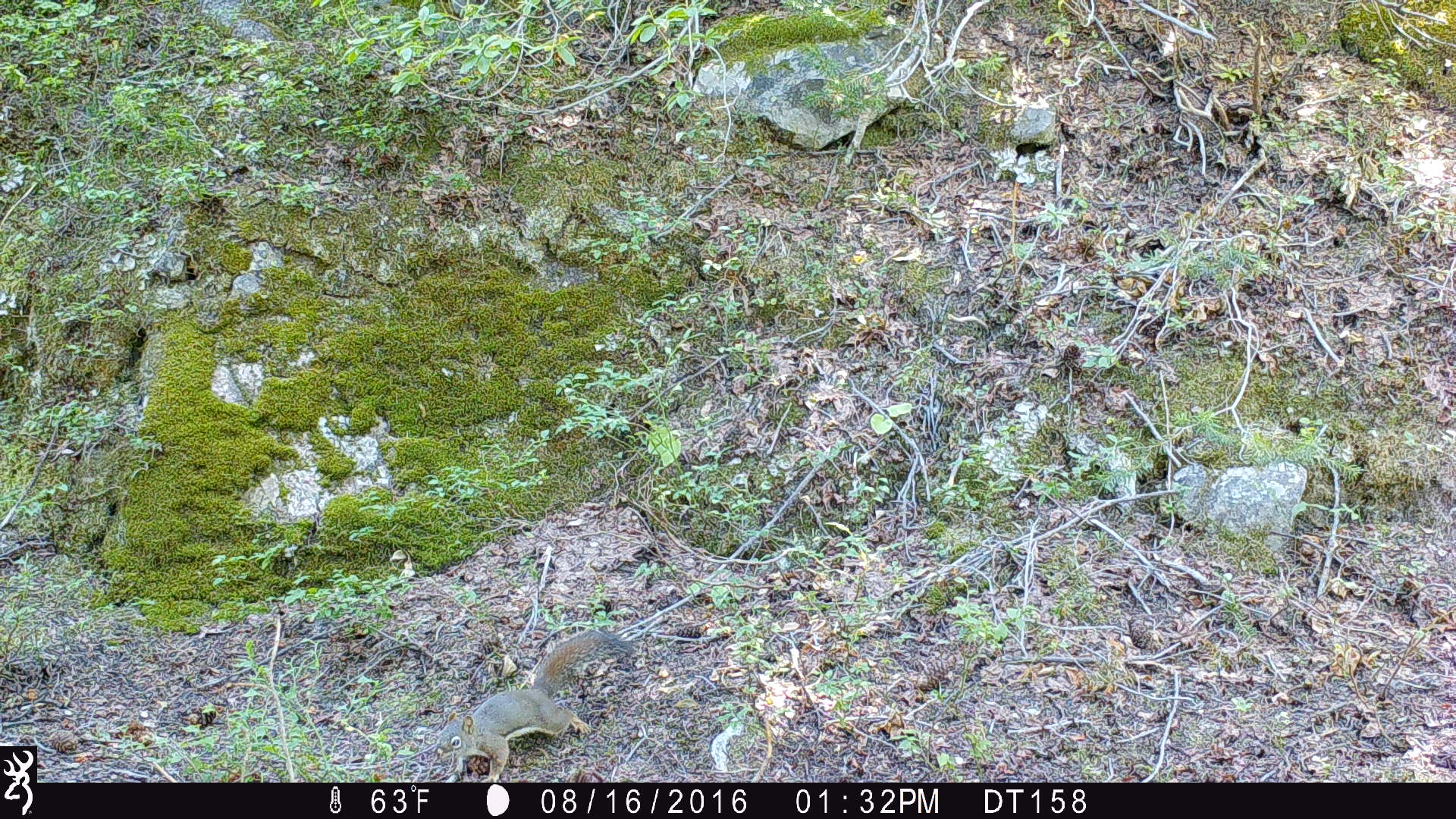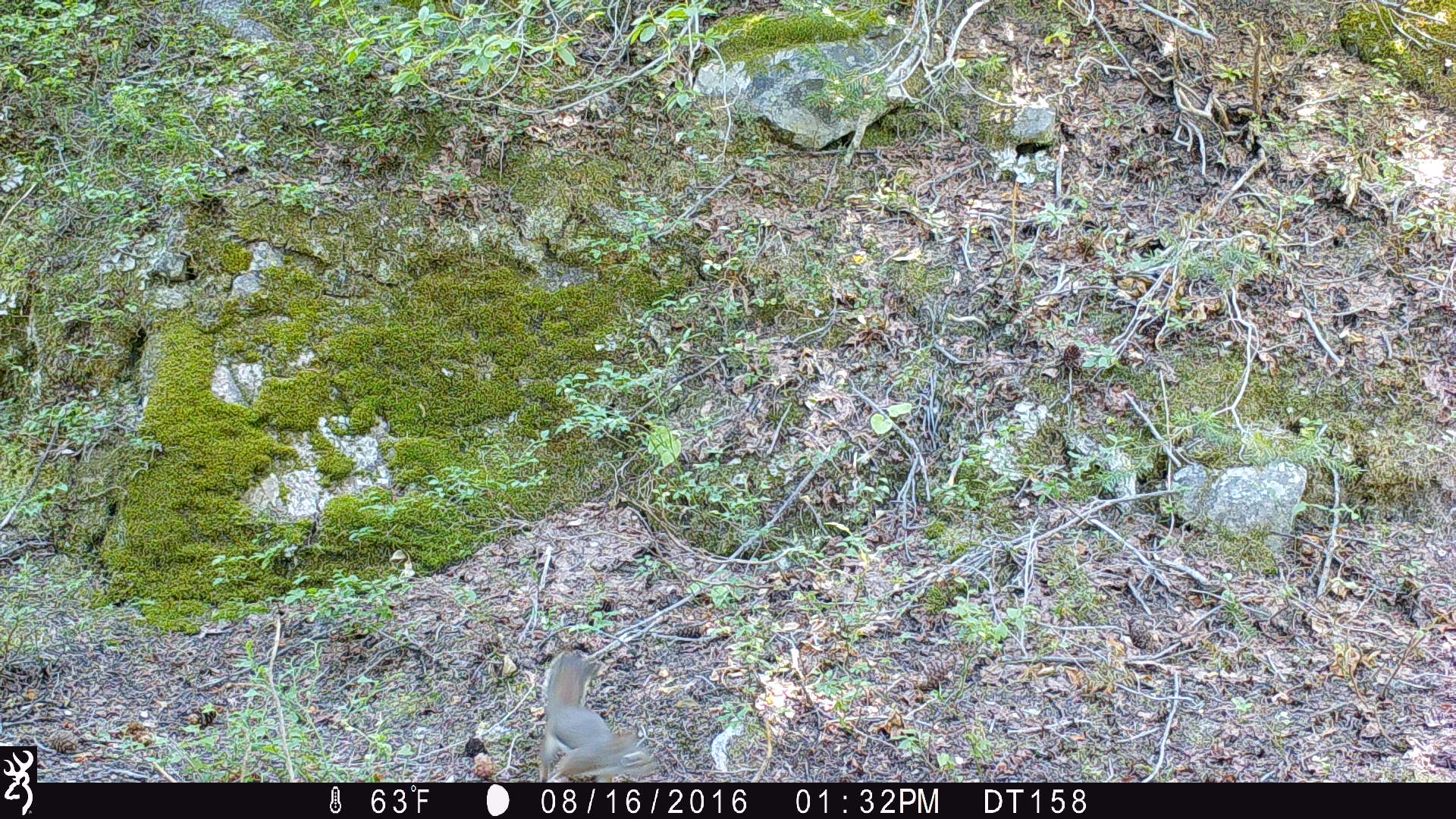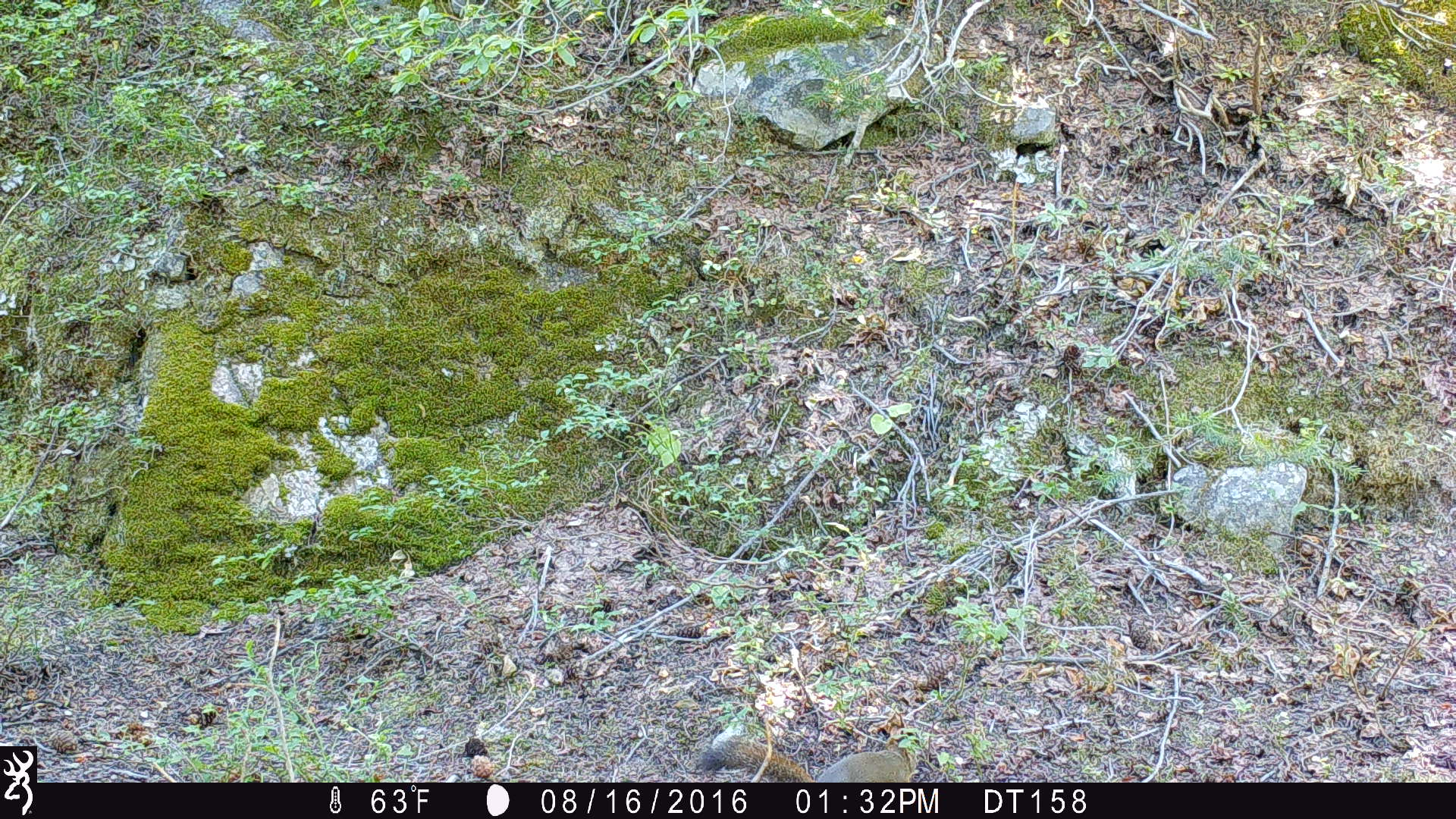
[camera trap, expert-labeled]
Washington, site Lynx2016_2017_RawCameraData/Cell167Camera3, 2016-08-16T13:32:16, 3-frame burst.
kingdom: Animalia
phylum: Chordata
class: Mammalia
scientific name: Mammalia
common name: small mammal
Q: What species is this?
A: Small mammal (Mammalia).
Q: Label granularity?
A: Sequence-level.